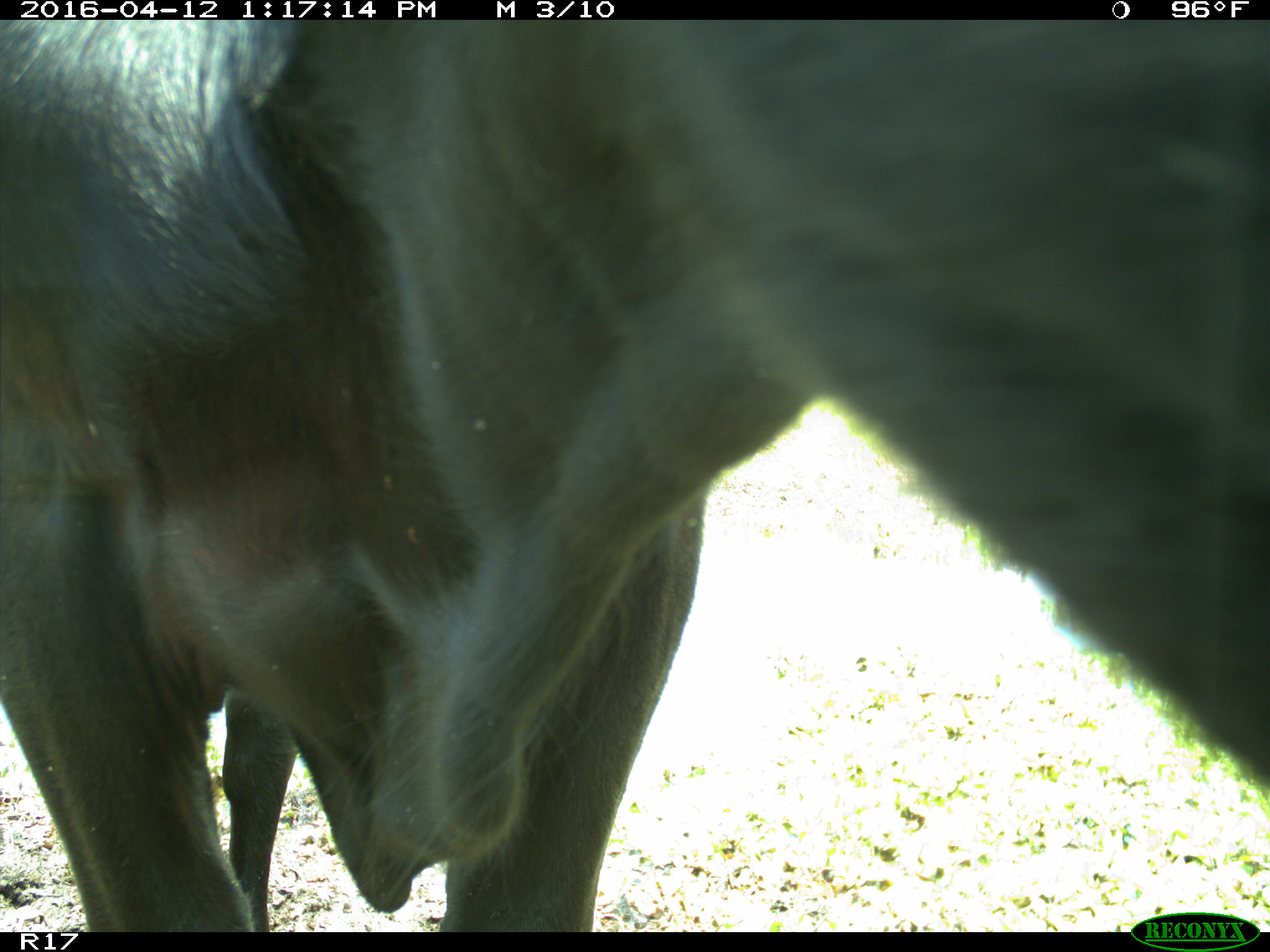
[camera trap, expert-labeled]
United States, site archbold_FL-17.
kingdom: Animalia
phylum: Chordata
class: Mammalia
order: Artiodactyla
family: Bovidae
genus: Bos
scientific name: Bos taurus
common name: domestic cow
Bos taurus (domestic cow).